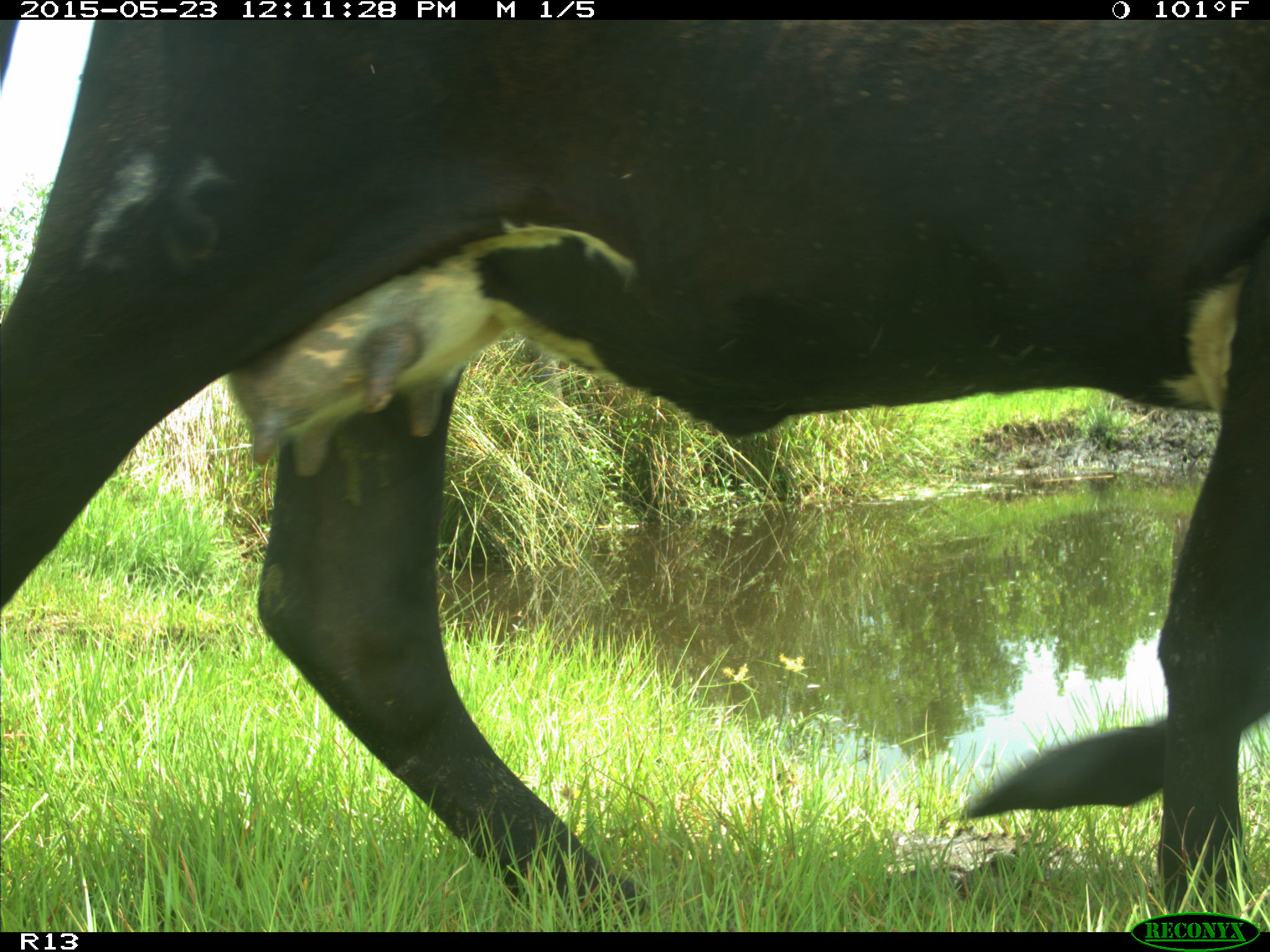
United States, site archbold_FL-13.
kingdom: Animalia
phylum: Chordata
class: Mammalia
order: Artiodactyla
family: Bovidae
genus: Bos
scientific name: Bos taurus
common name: domestic cow